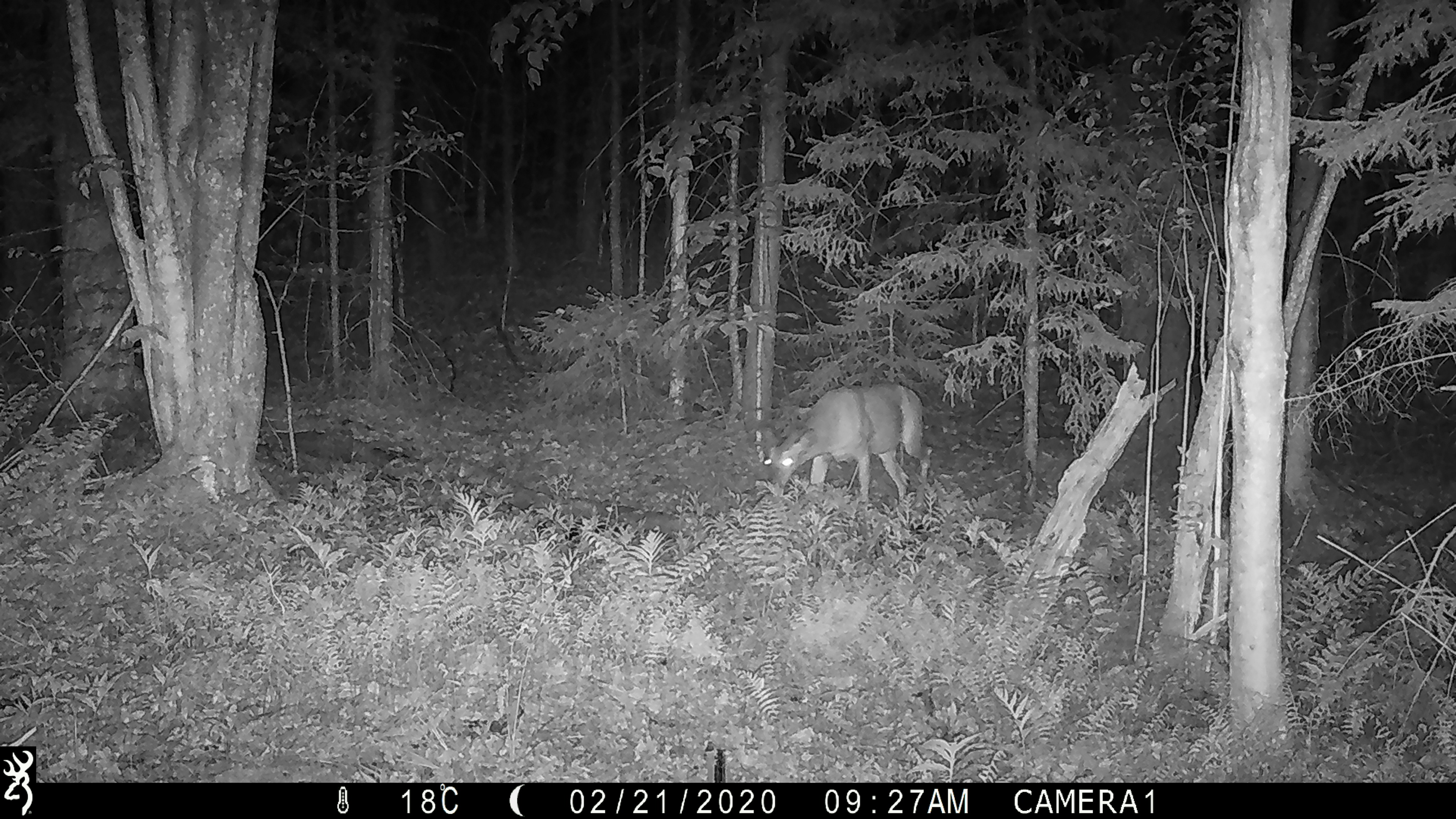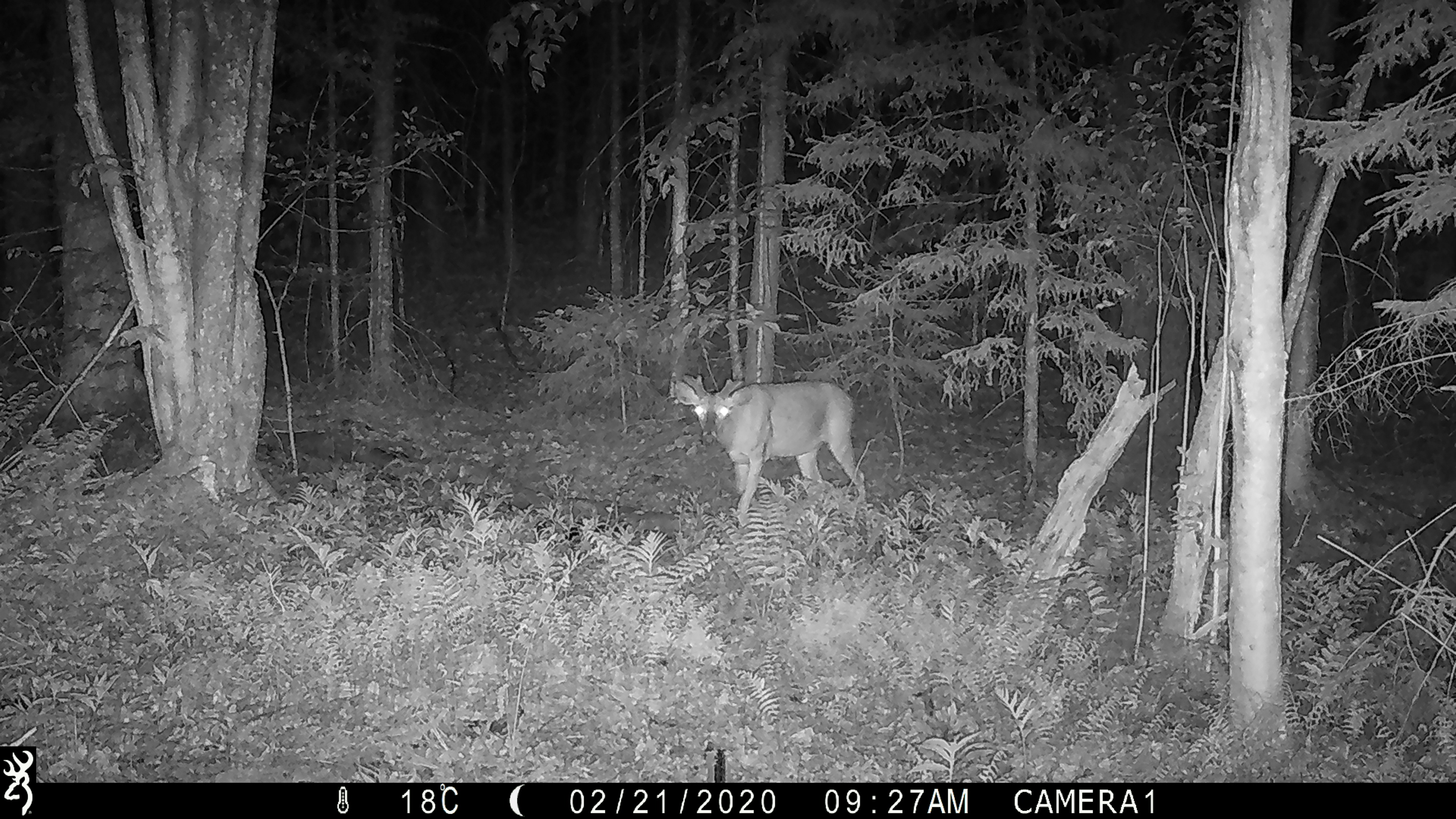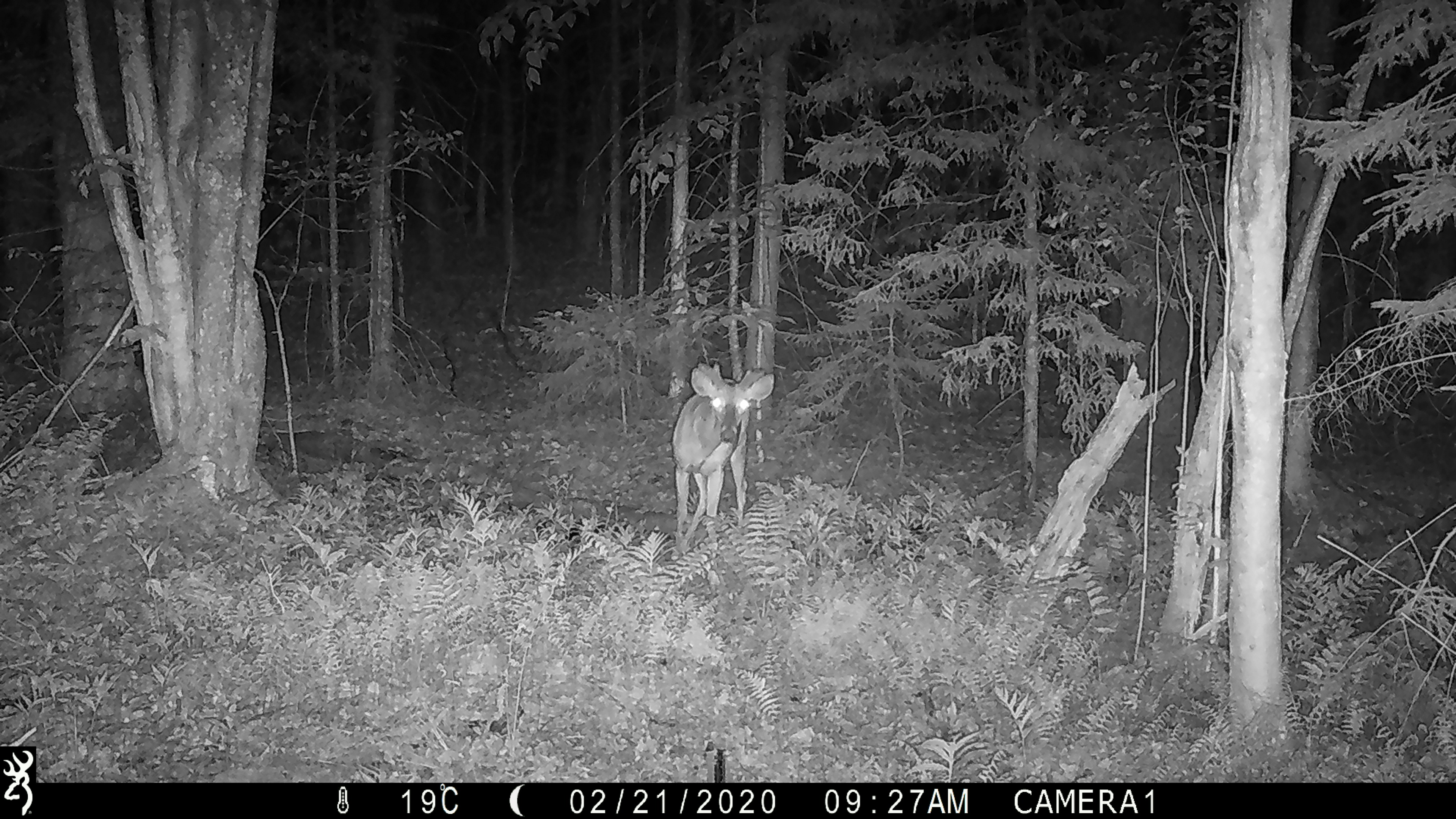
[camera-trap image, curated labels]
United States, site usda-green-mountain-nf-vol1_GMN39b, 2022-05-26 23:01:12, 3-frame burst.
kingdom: Animalia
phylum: Chordata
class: Mammalia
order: Artiodactyla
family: Cervidae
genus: Odocoileus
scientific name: Odocoileus virginianus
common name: white-tailed deer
White-tailed deer (Odocoileus virginianus).